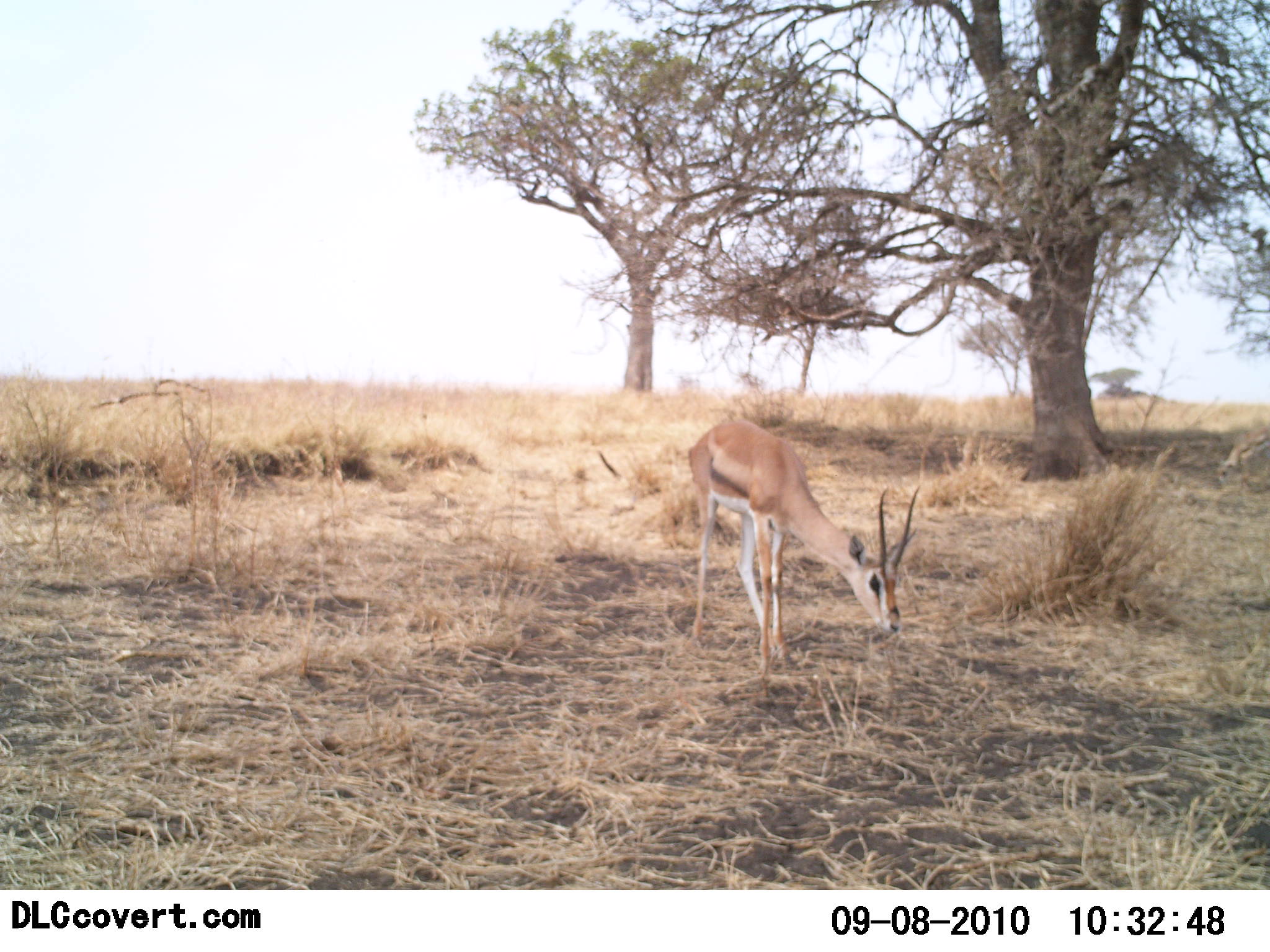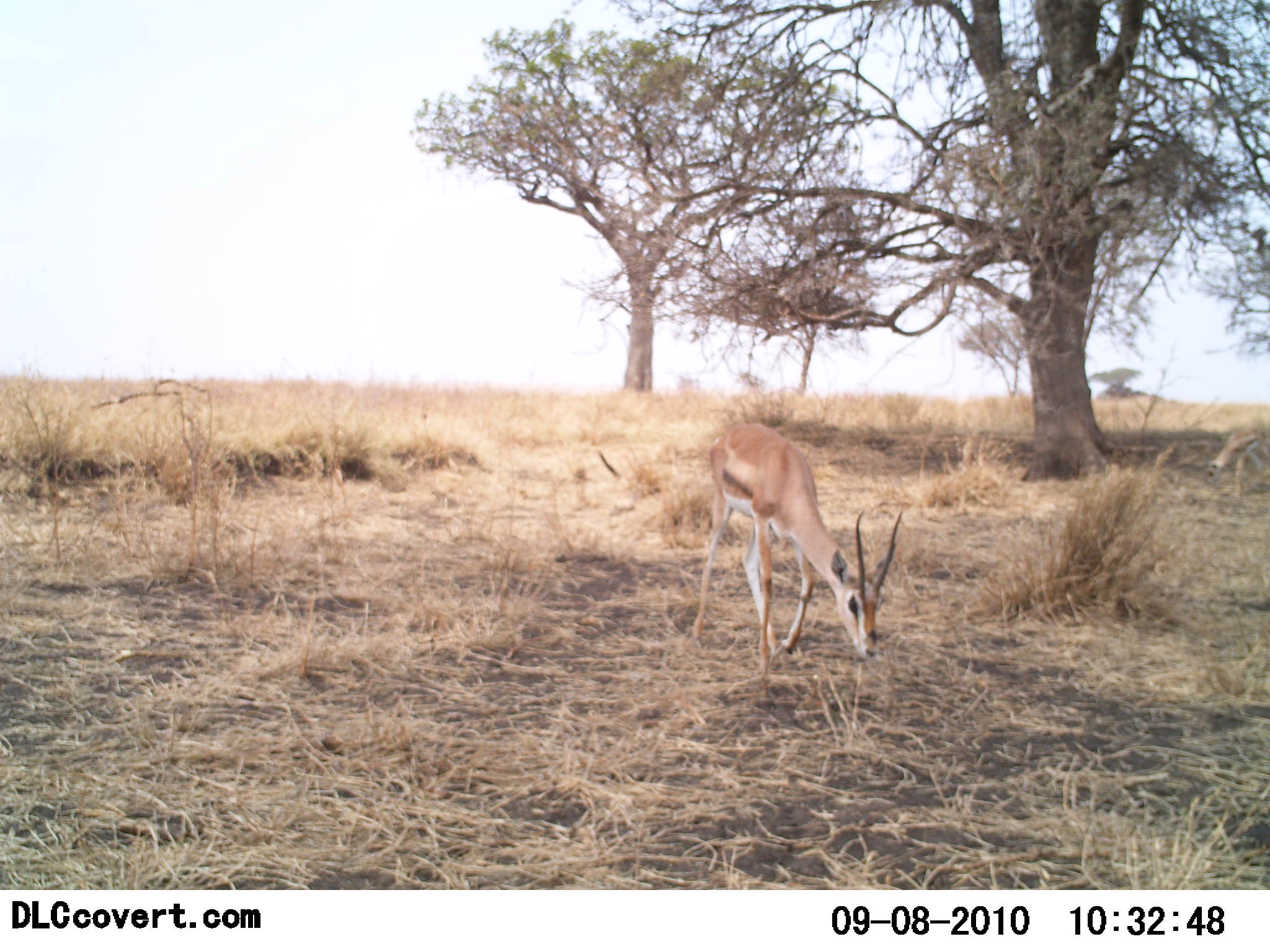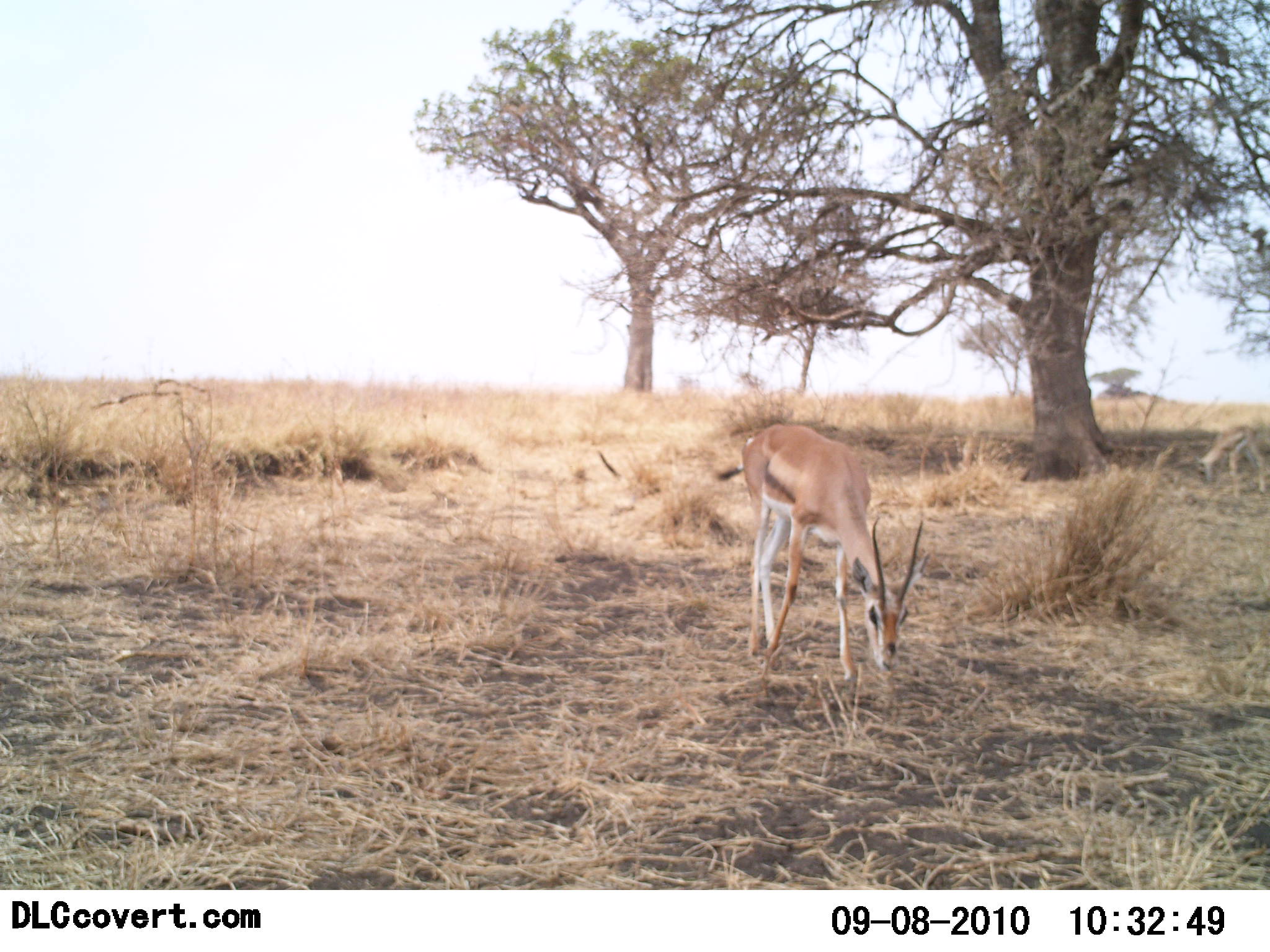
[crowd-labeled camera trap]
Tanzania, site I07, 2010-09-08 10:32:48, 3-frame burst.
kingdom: Animalia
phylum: Chordata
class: Mammalia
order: Artiodactyla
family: Bovidae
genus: Nanger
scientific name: Nanger granti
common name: grant's gazelle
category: gazellegrants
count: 2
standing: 42%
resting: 0%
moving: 8%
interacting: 0%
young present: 8%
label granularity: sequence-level